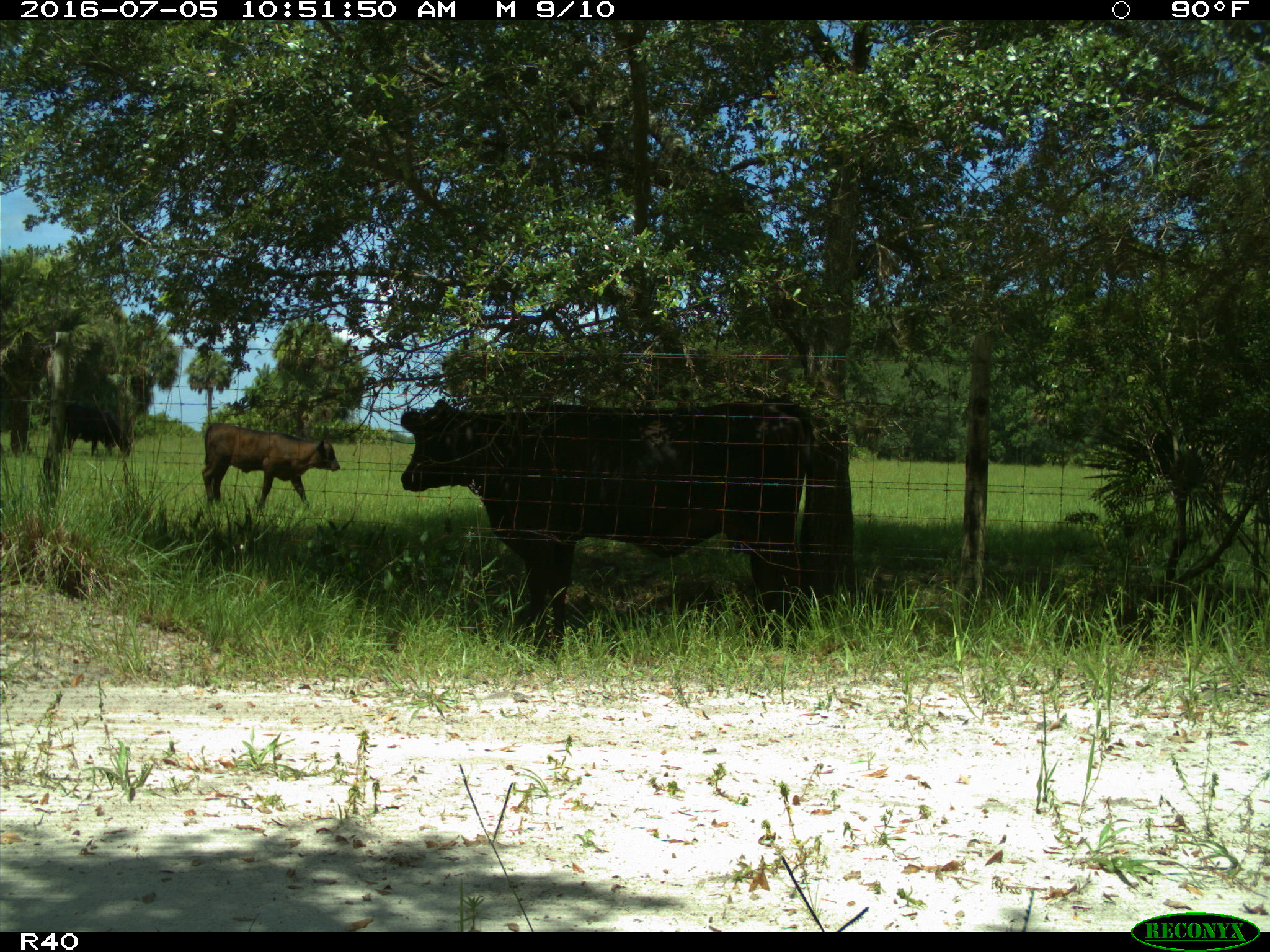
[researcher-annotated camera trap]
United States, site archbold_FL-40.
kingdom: Animalia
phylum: Chordata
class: Mammalia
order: Artiodactyla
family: Bovidae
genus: Bos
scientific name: Bos taurus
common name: domestic cow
Bos taurus (domestic cow).